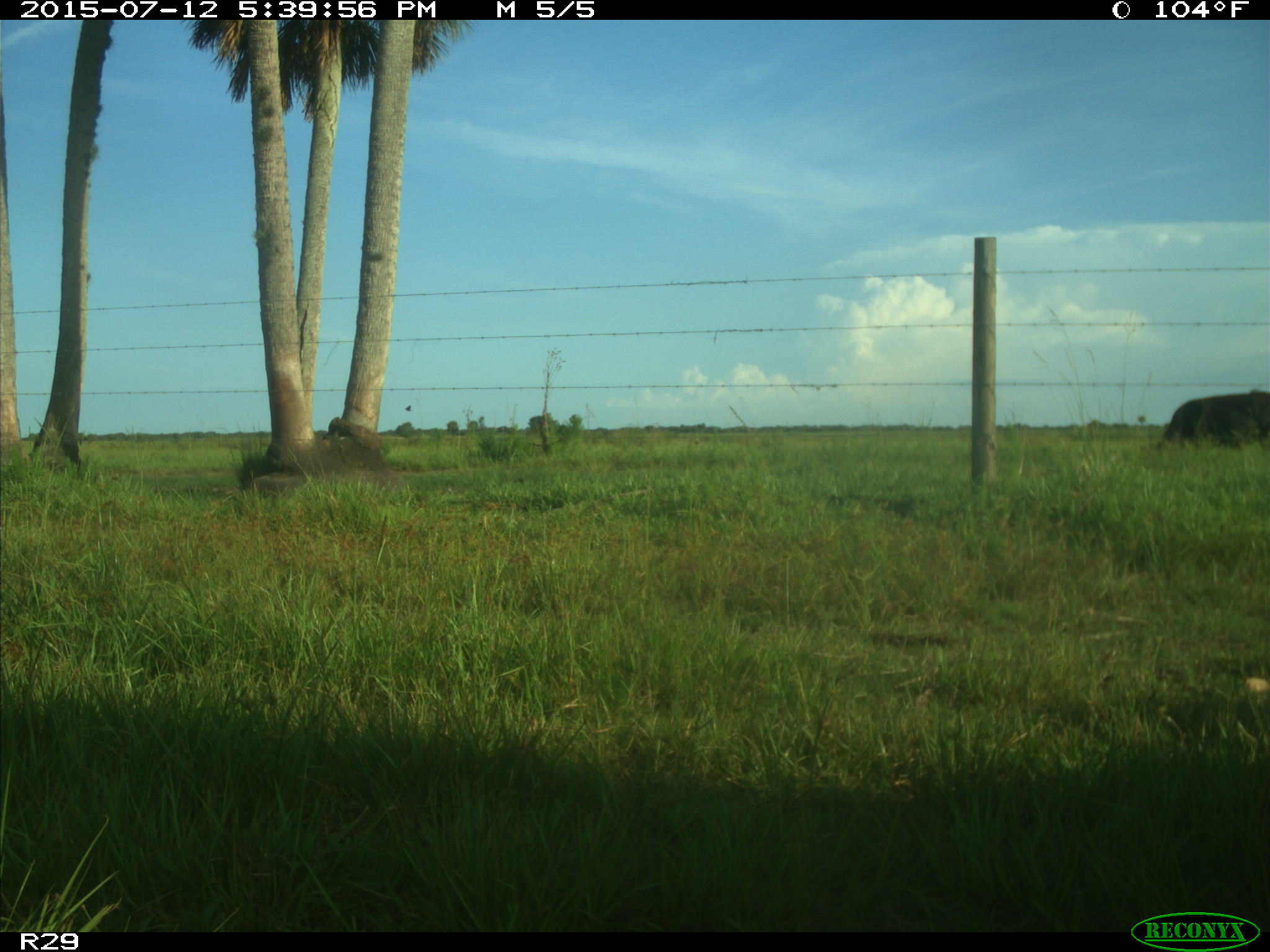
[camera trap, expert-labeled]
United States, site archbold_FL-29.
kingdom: Animalia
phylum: Chordata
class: Mammalia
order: Artiodactyla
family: Bovidae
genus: Bos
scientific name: Bos taurus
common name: domestic cow